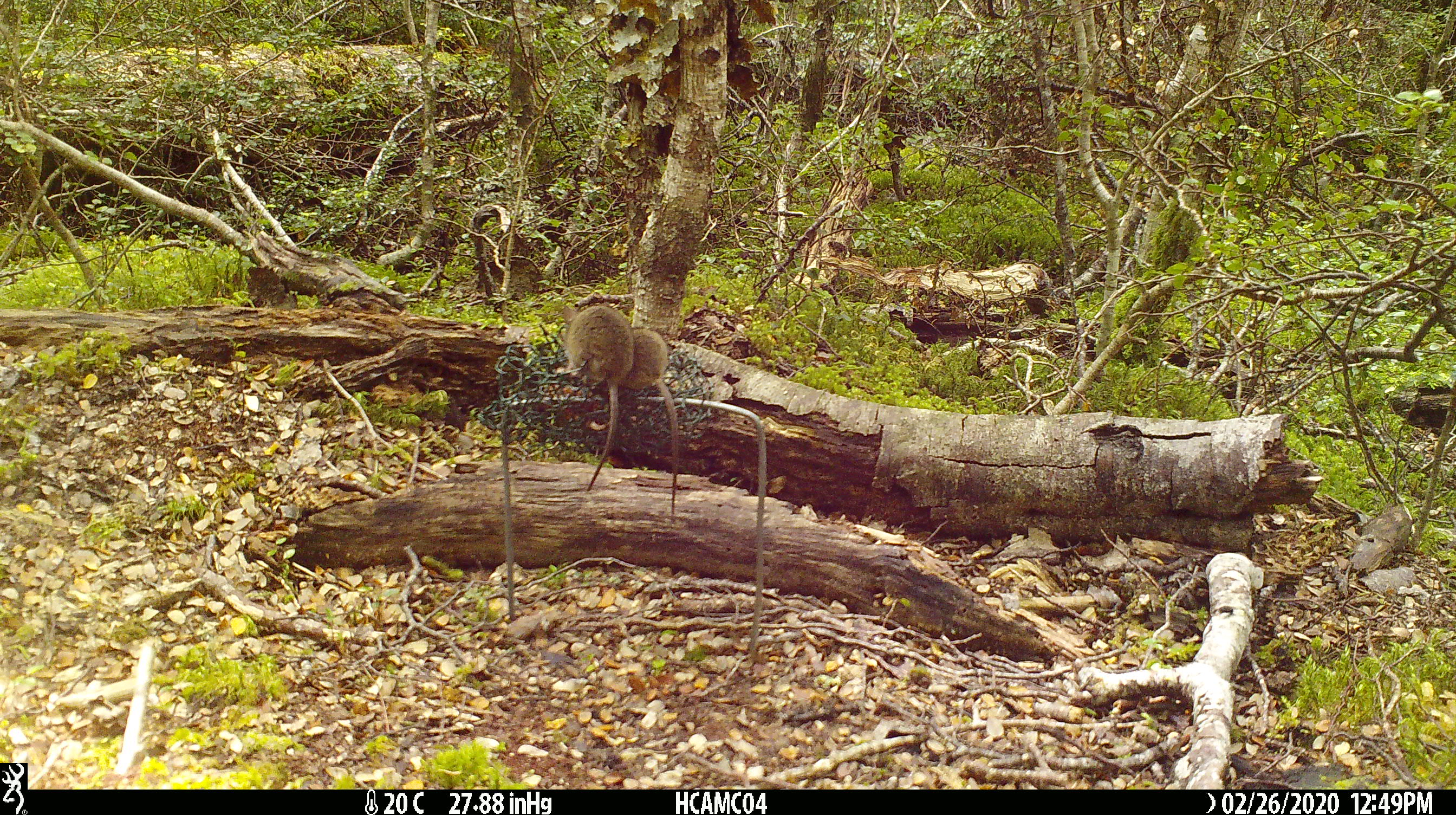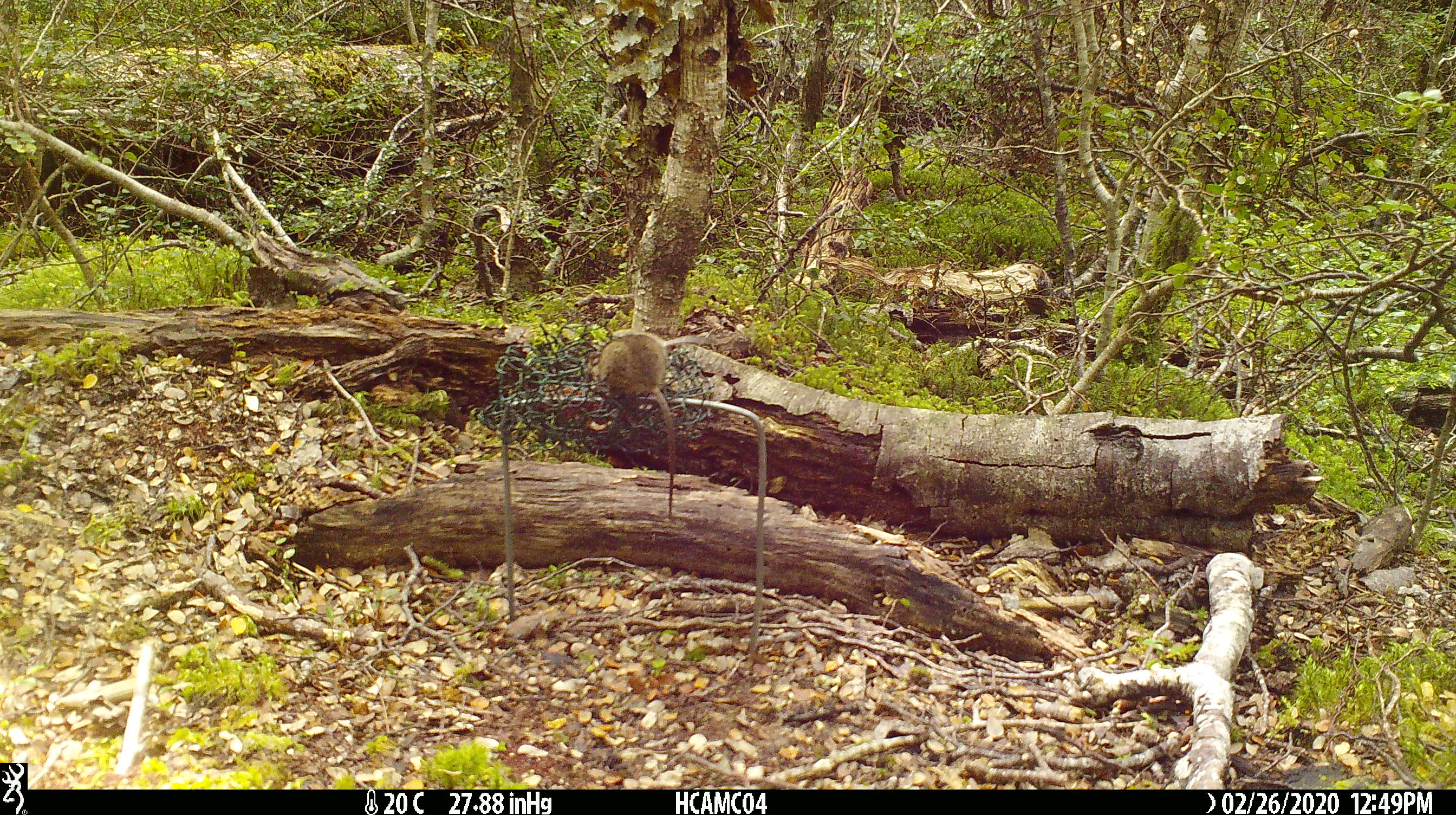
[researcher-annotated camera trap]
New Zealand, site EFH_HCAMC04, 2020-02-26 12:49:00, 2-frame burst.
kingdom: Animalia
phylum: Chordata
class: Mammalia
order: Rodentia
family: Muridae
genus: Mus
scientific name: Mus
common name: mouse